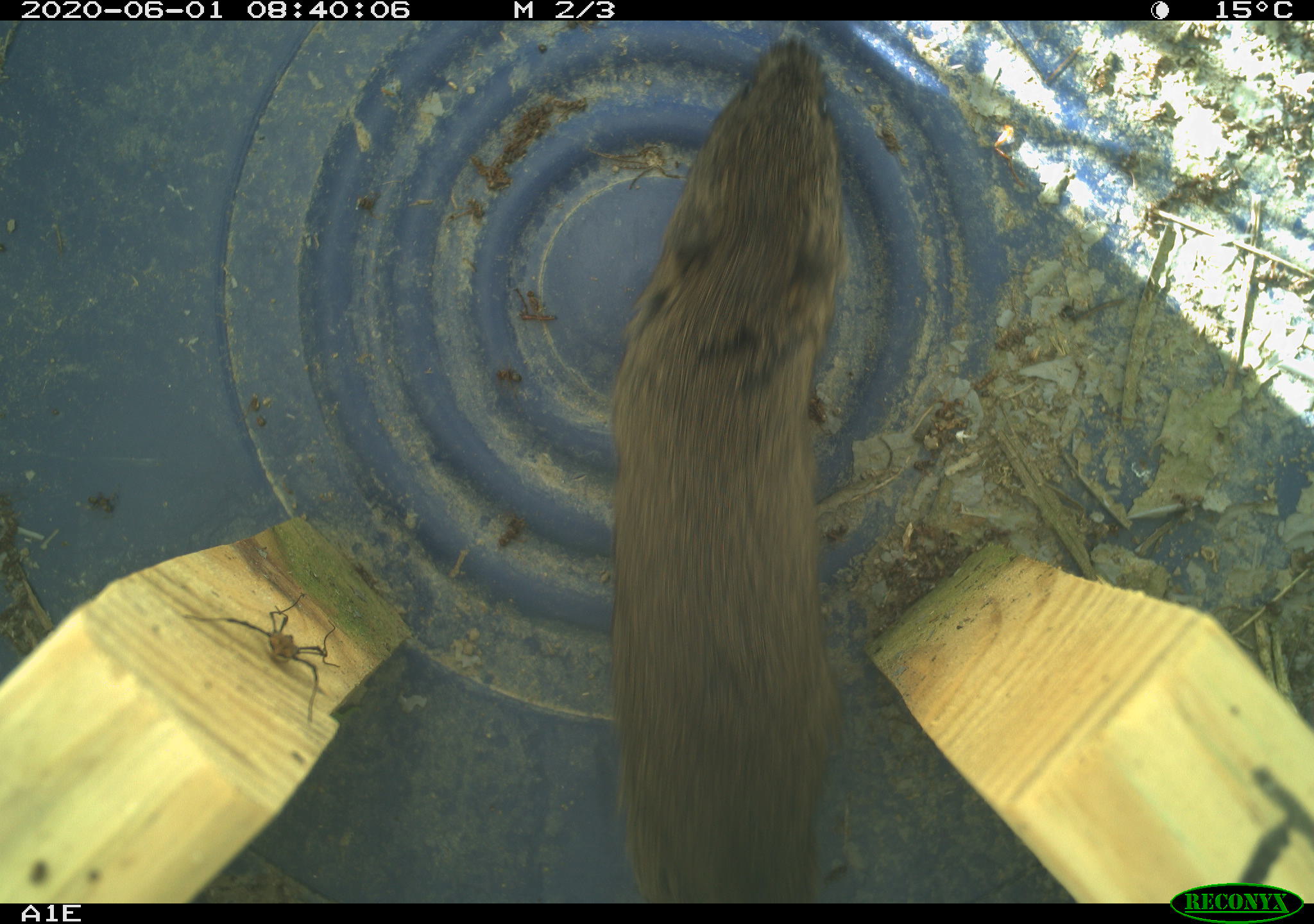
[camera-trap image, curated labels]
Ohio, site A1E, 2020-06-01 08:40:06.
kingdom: Animalia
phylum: Chordata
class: Mammalia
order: Rodentia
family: Cricetidae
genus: Microtus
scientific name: Microtus pennsylvanicus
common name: meadow vole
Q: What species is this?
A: Meadow vole (Microtus pennsylvanicus).